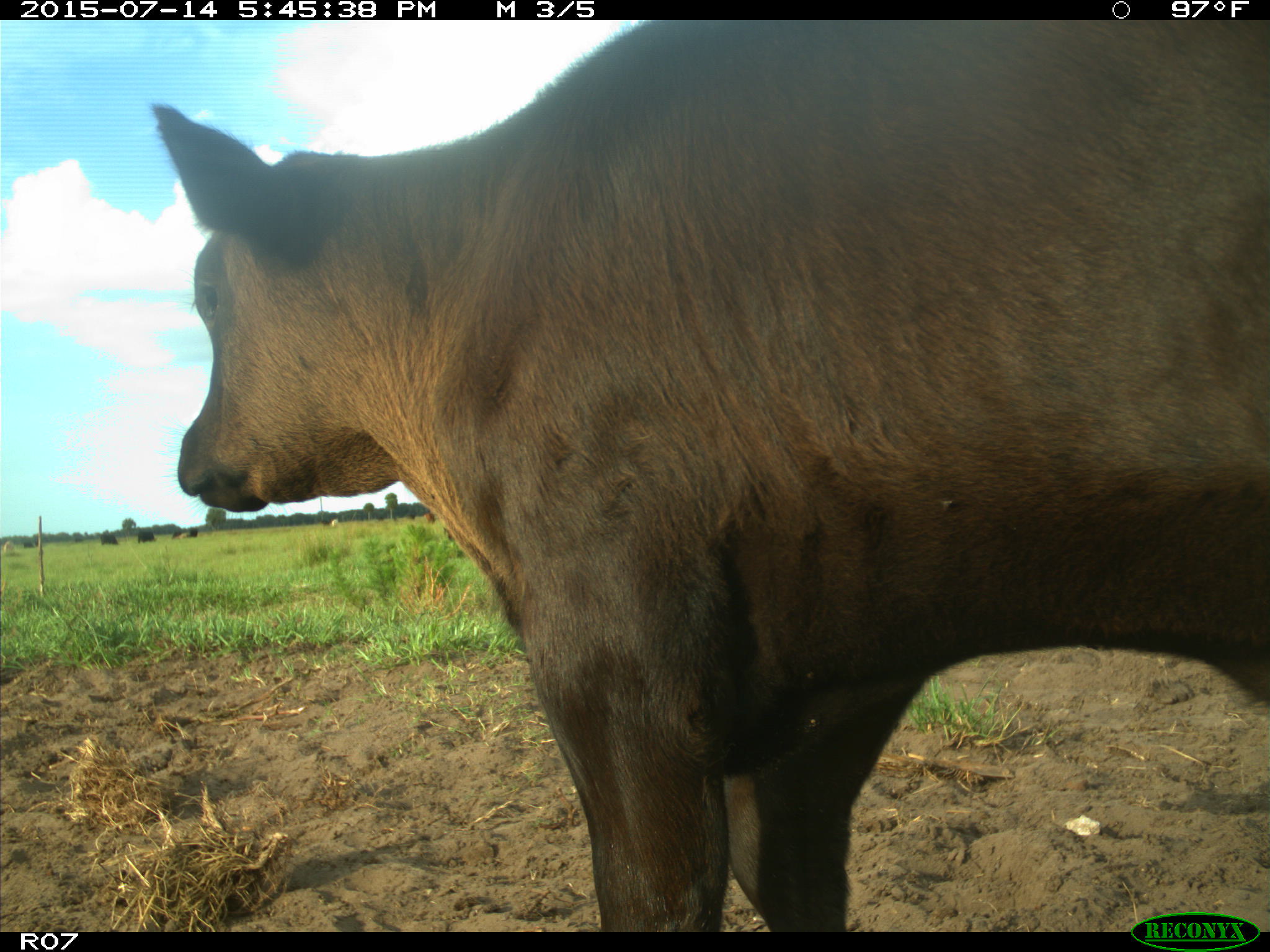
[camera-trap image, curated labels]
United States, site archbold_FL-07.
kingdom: Animalia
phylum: Chordata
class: Mammalia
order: Artiodactyla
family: Bovidae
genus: Bos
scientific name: Bos taurus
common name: domestic cow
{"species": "Bos taurus (domestic cow)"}